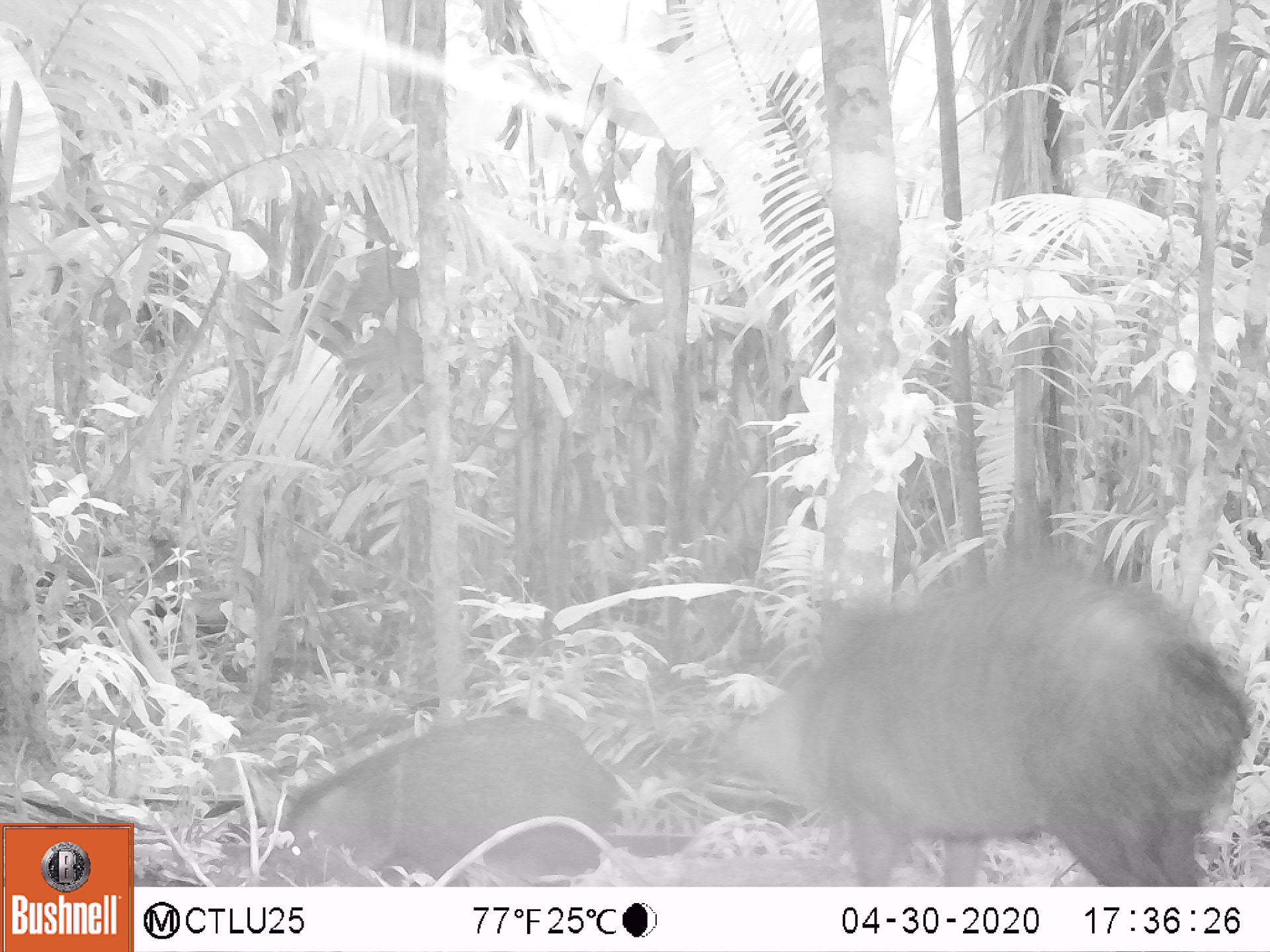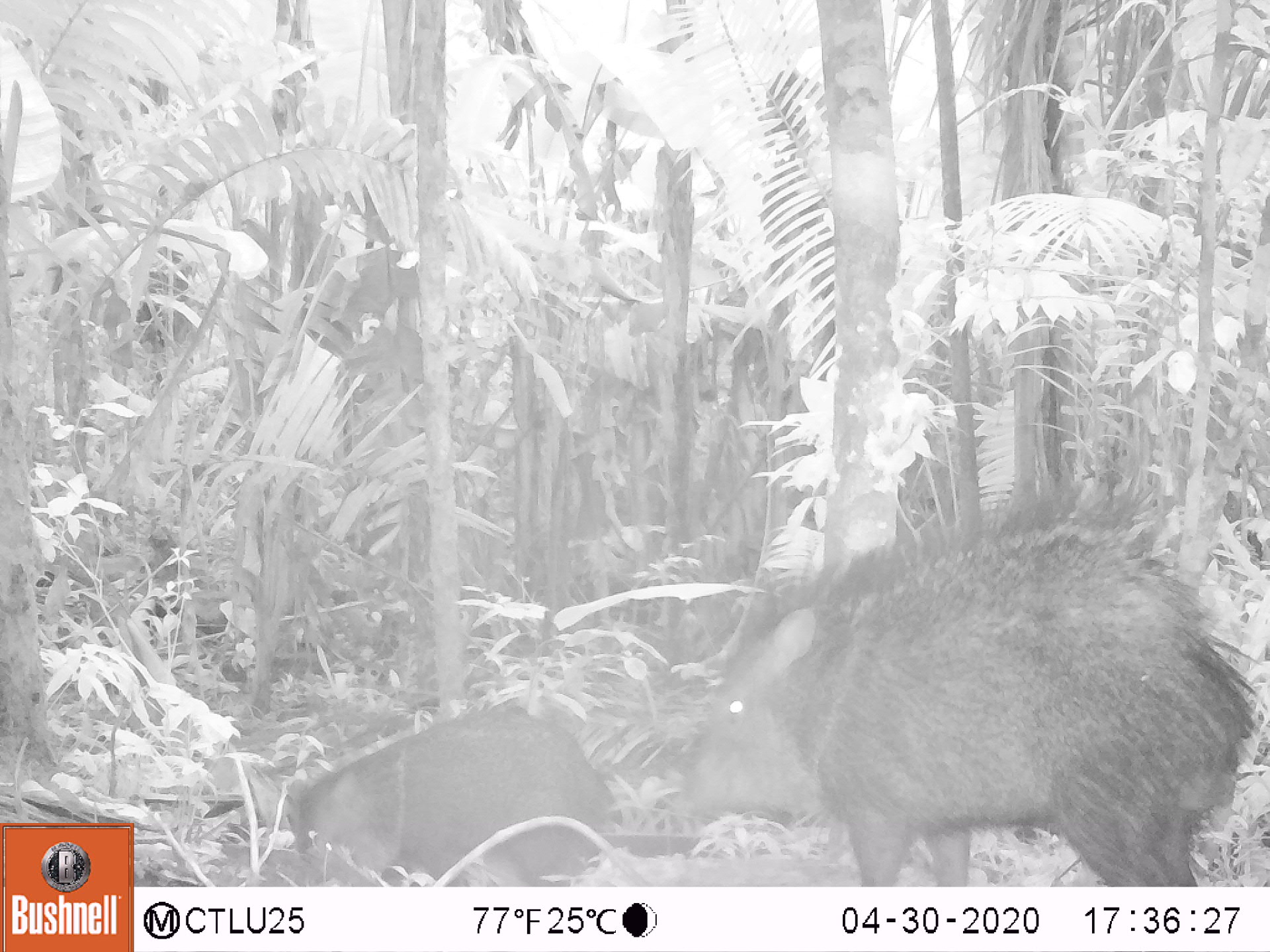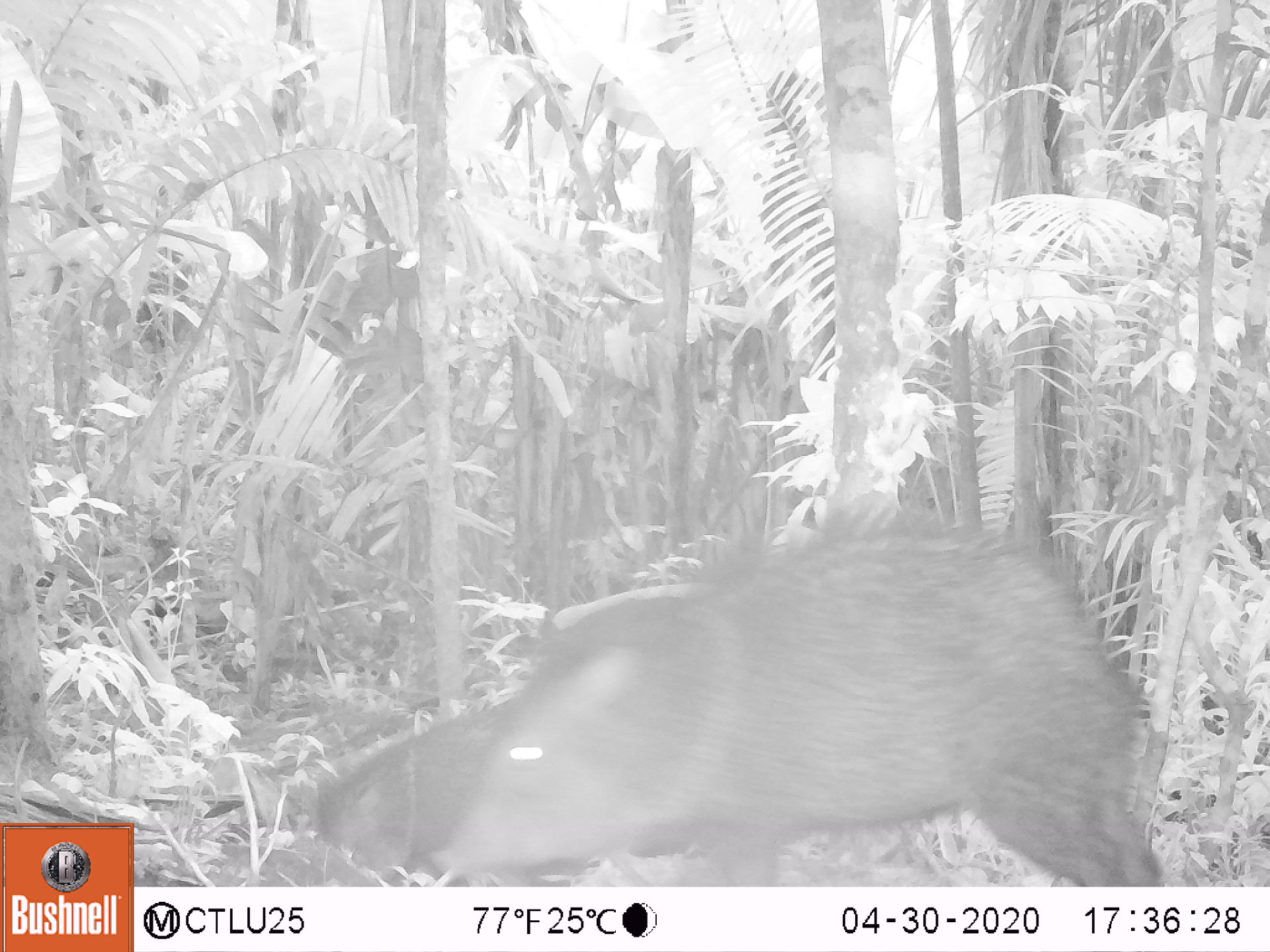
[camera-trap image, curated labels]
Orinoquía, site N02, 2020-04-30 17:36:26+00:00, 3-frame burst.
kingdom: Animalia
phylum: Chordata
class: Mammalia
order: Artiodactyla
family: Tayassuidae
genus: Pecari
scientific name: Pecari tajacu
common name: collared peccary